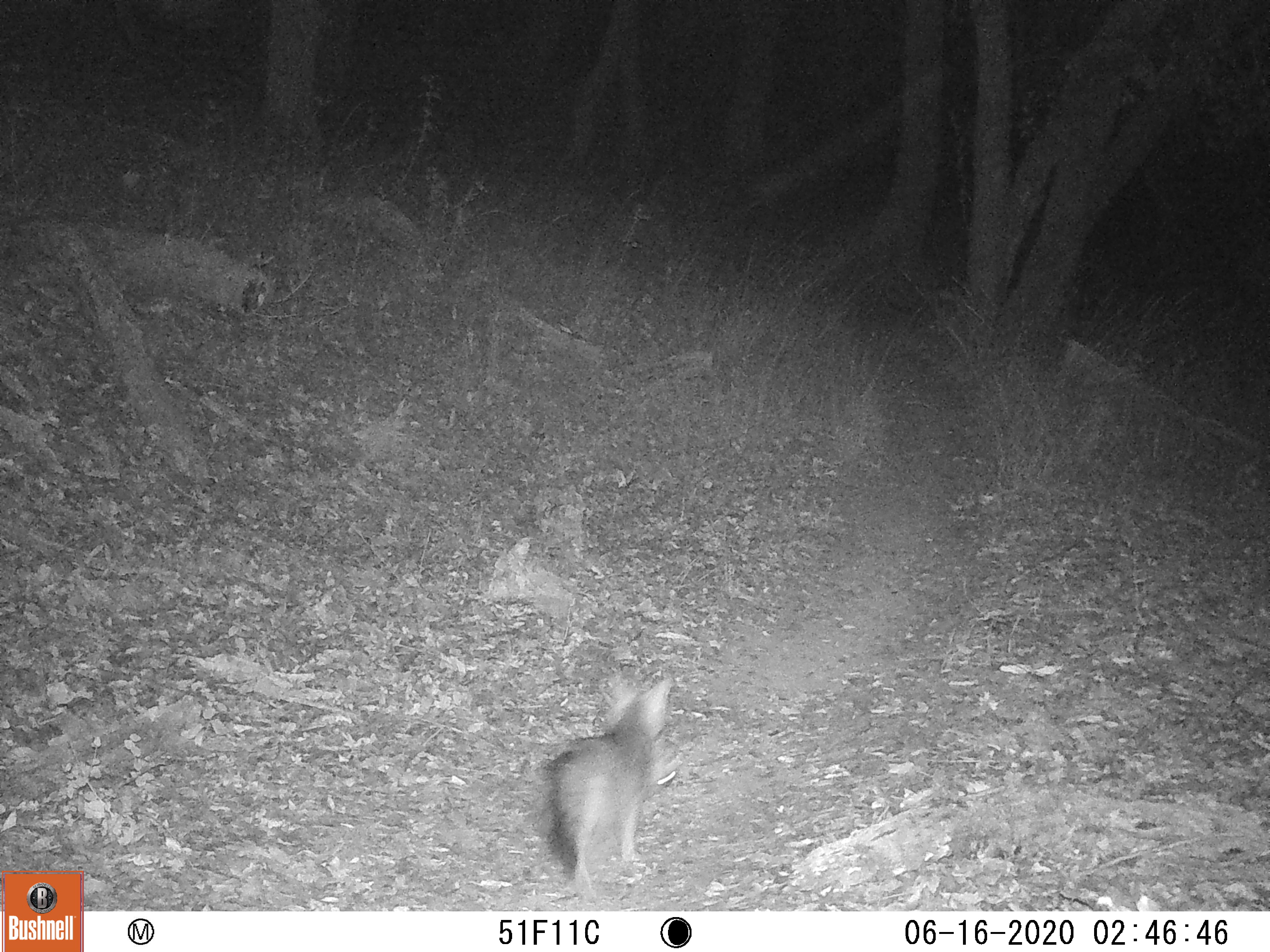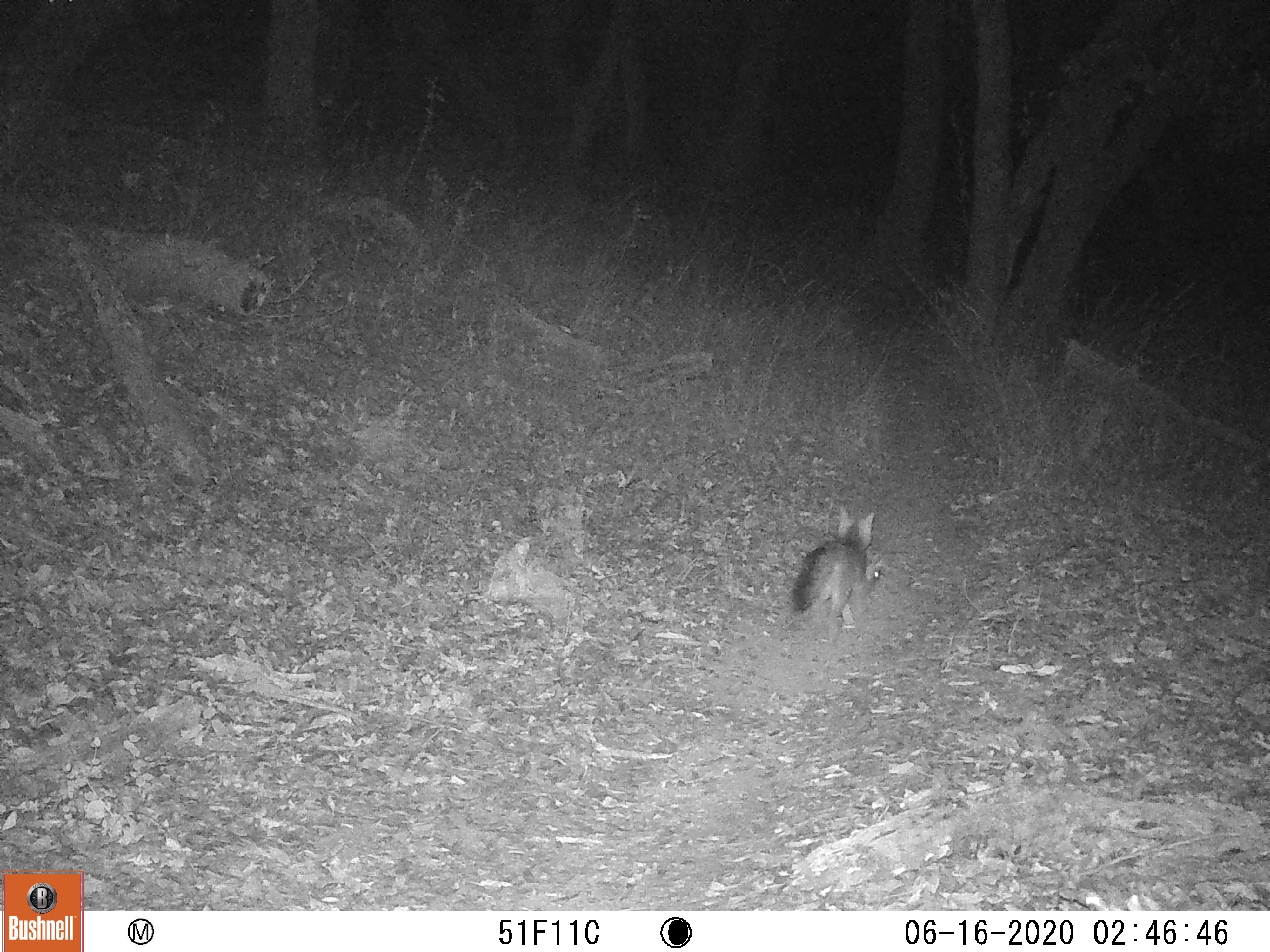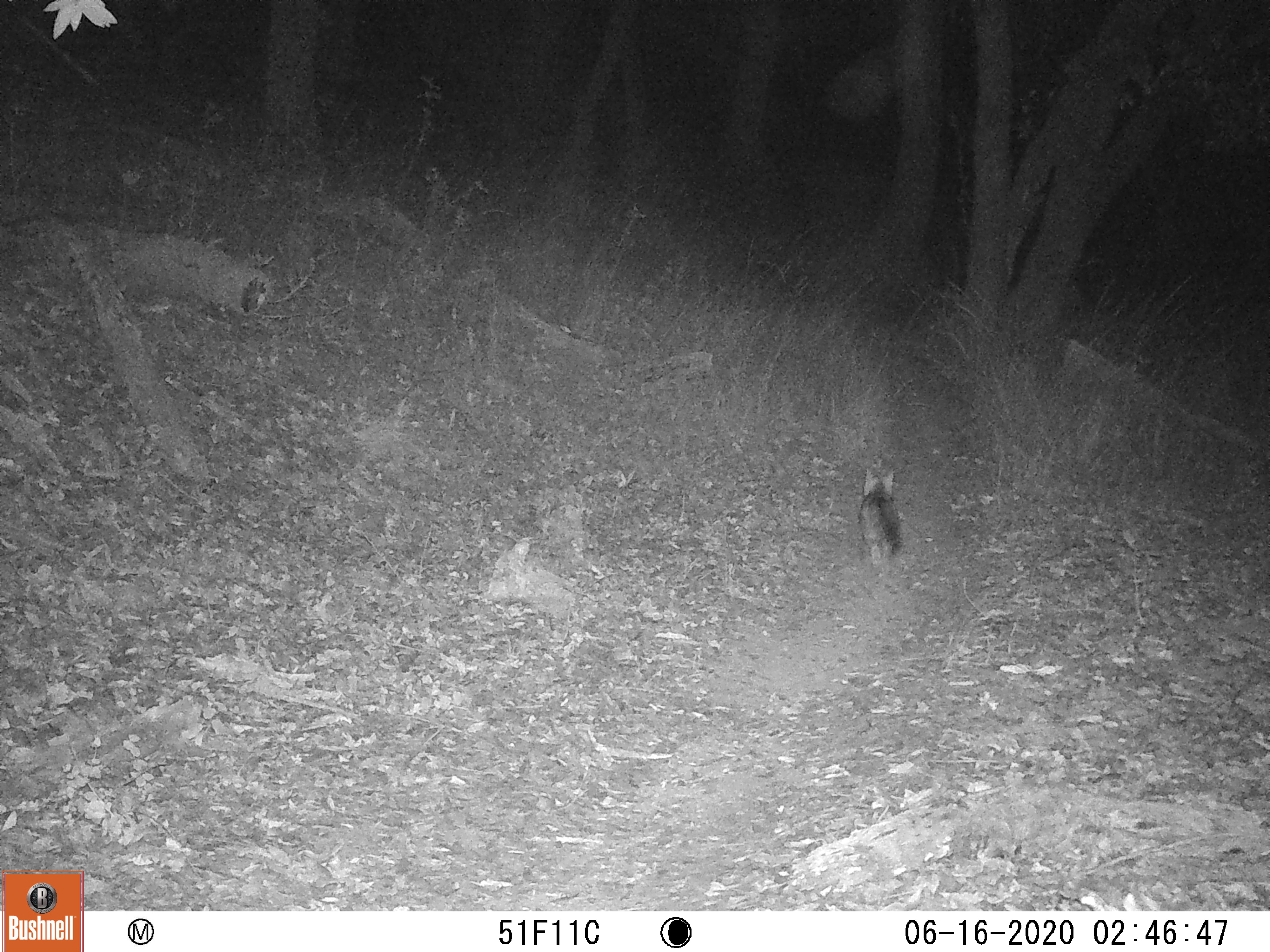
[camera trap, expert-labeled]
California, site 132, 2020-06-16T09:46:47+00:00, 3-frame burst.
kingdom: Animalia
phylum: Chordata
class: Mammalia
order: Carnivora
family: Canidae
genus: Urocyon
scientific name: Urocyon cinereoargenteus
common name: gray fox